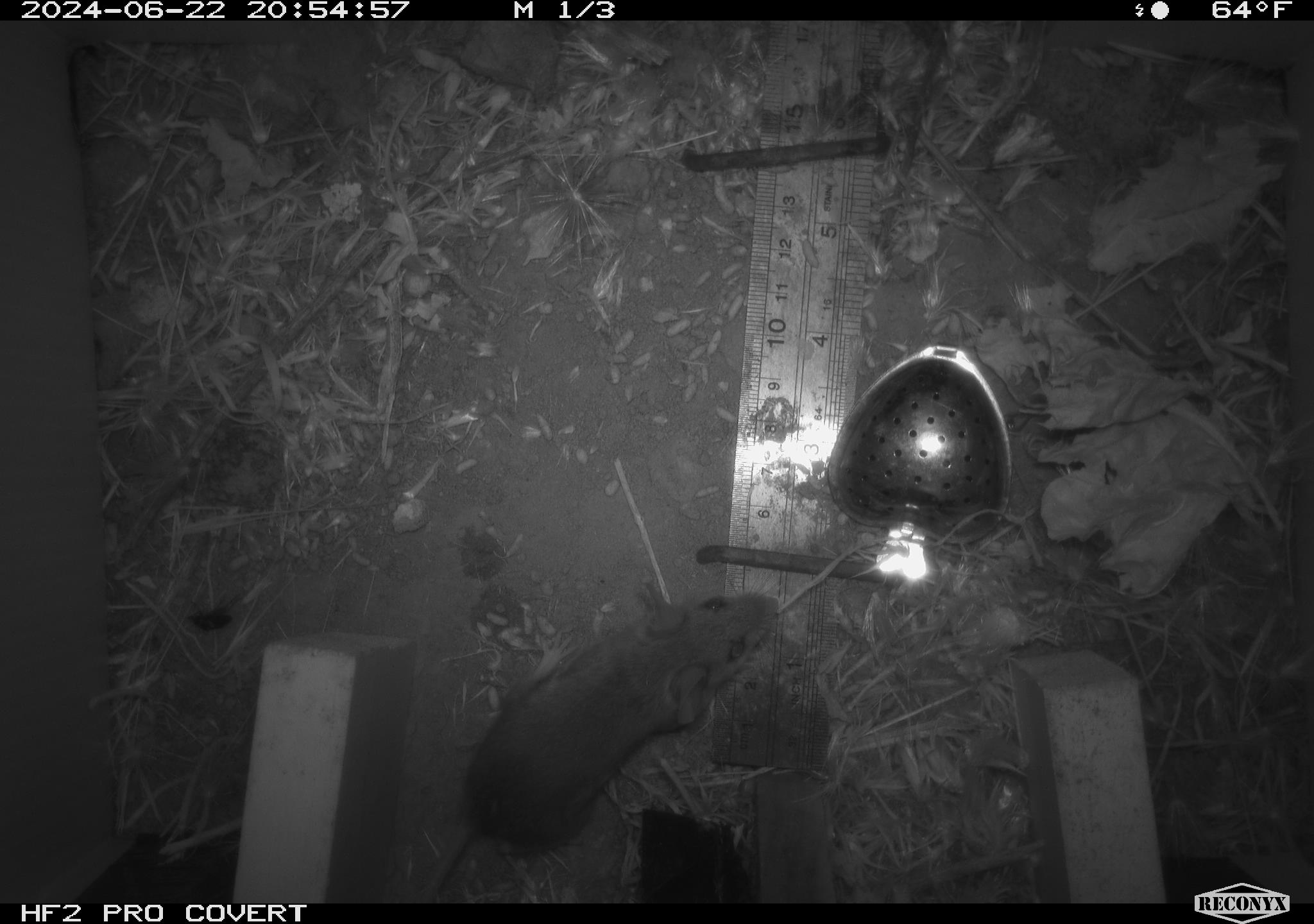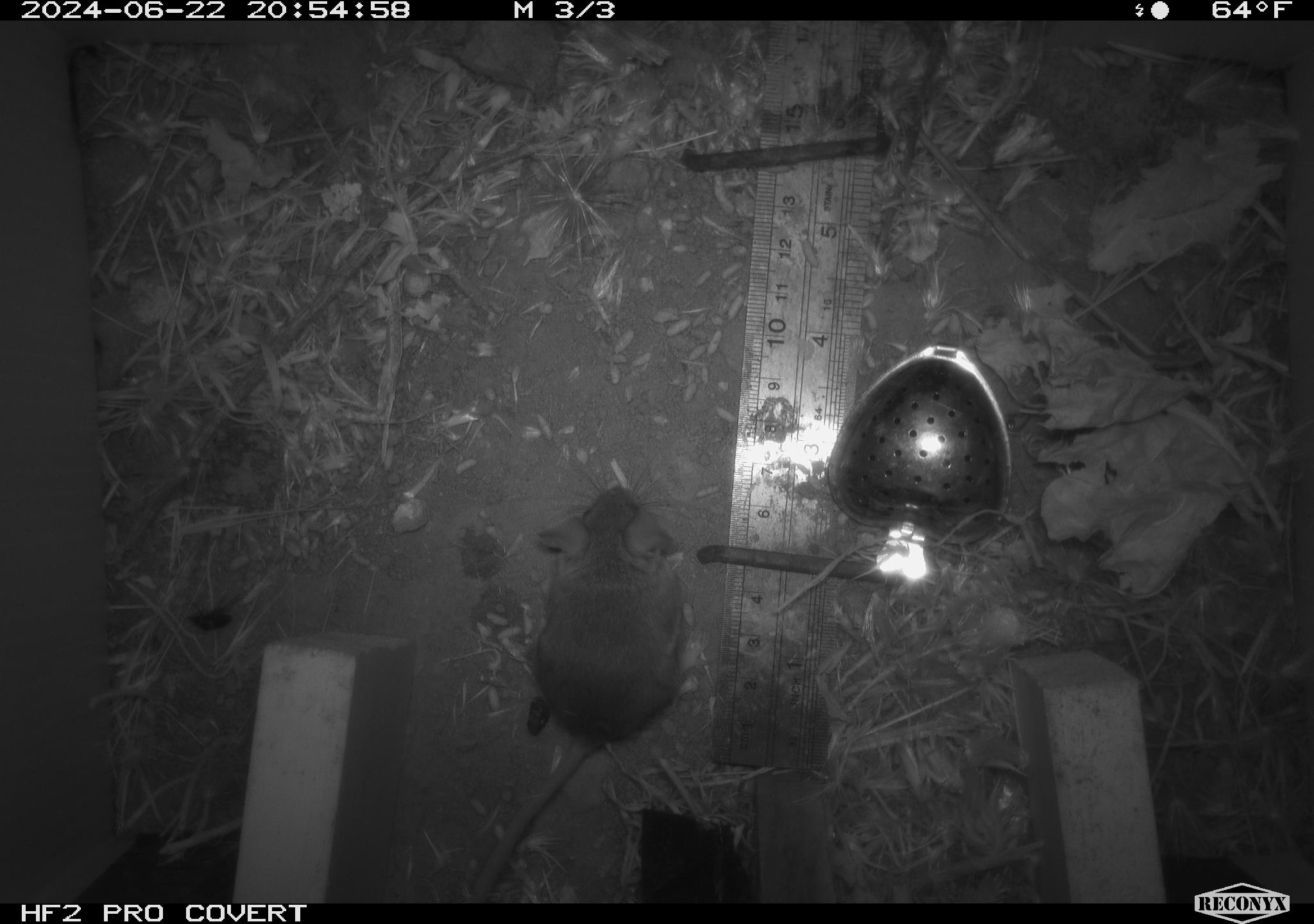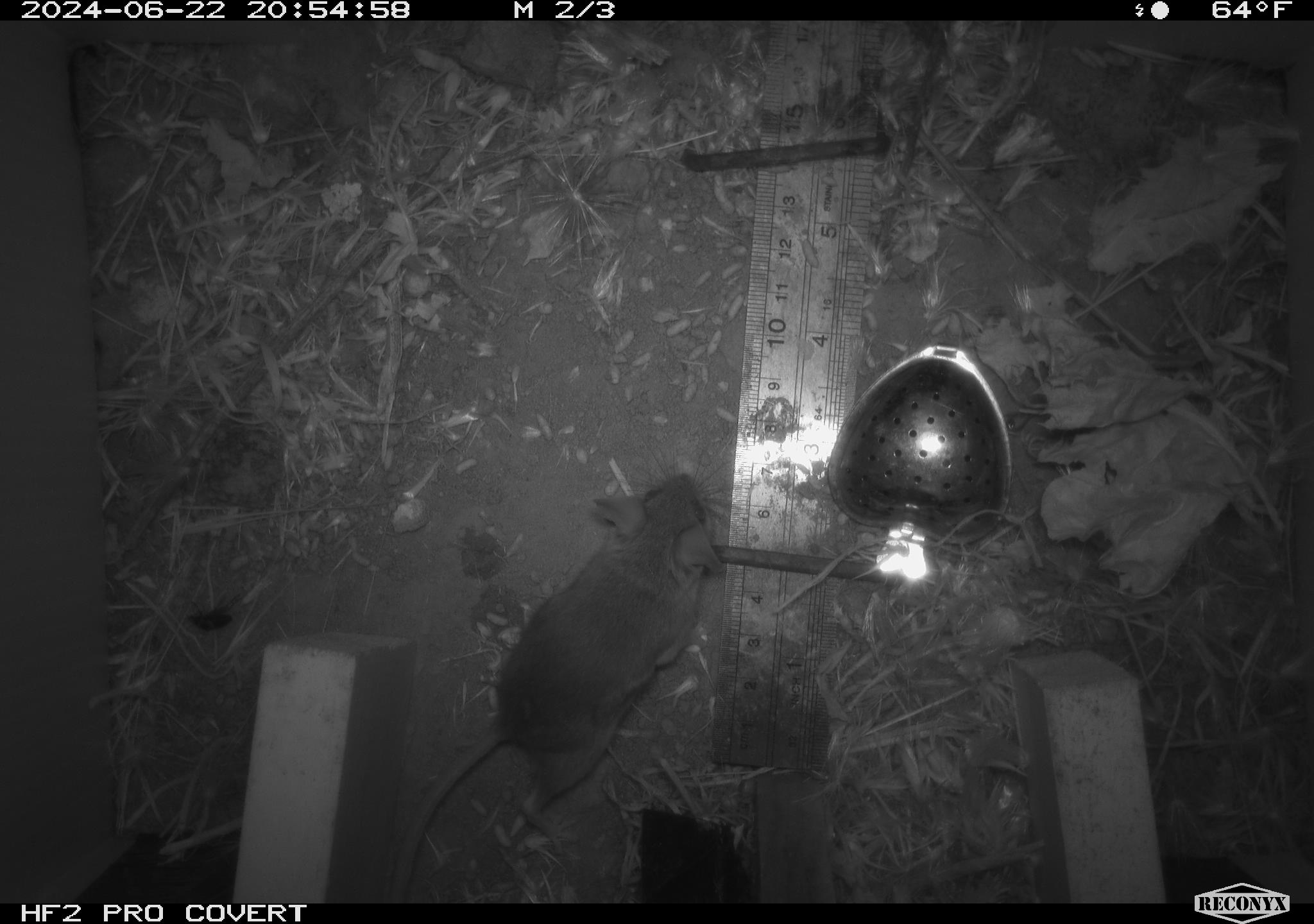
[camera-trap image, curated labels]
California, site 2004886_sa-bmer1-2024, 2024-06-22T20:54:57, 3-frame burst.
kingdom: Animalia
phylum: Chordata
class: Mammalia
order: Rodentia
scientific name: Rodentia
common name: mouse species